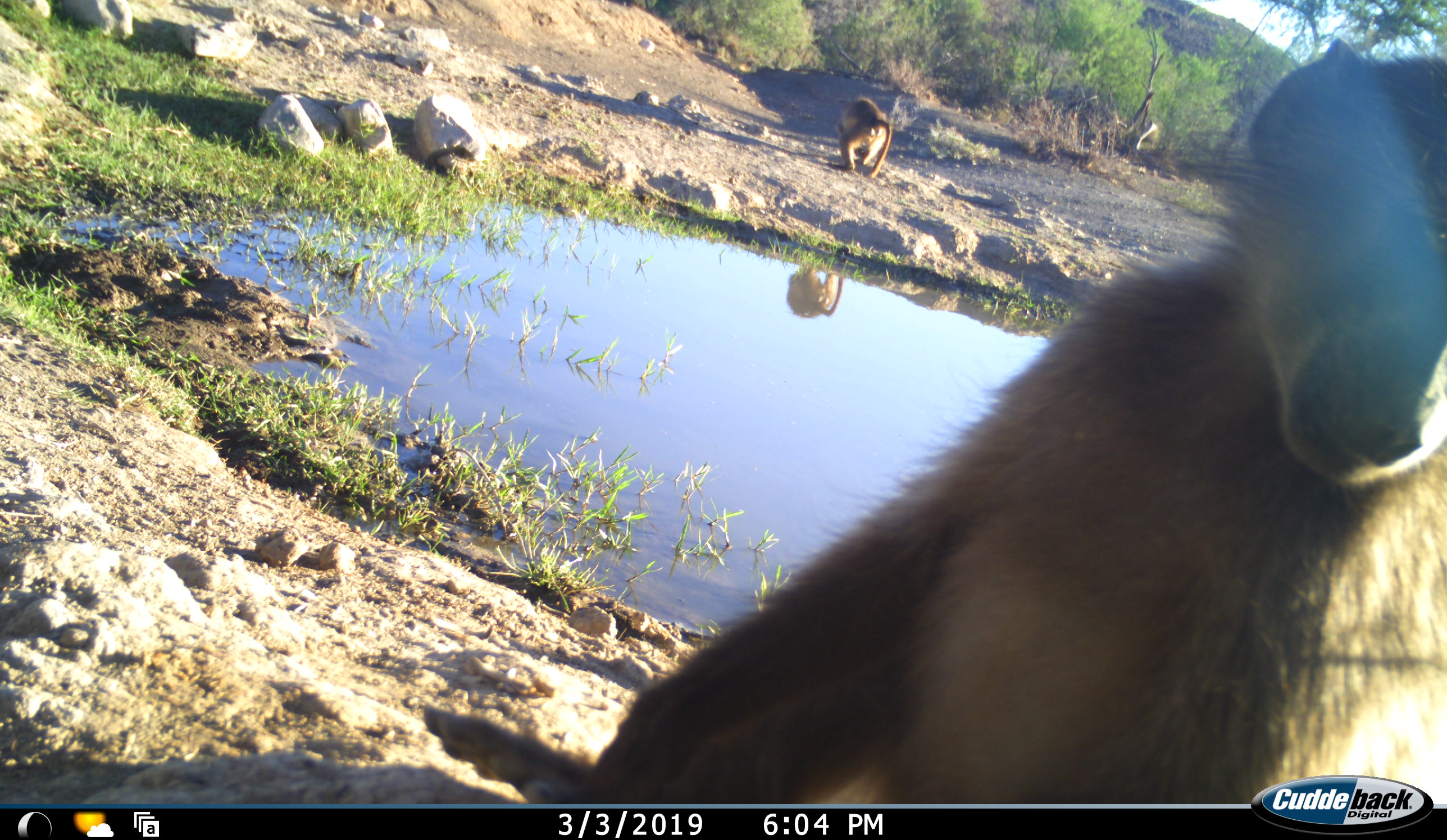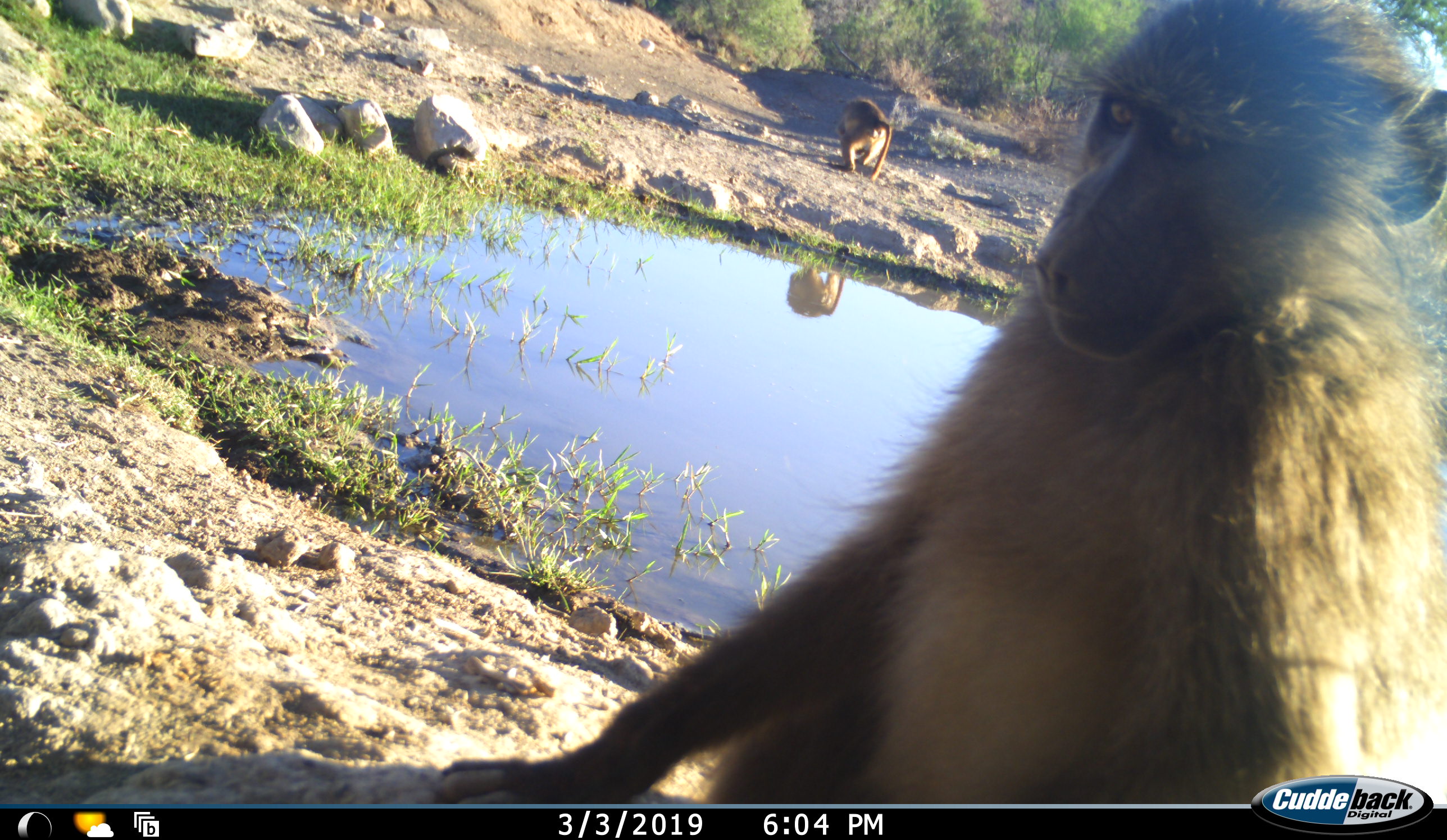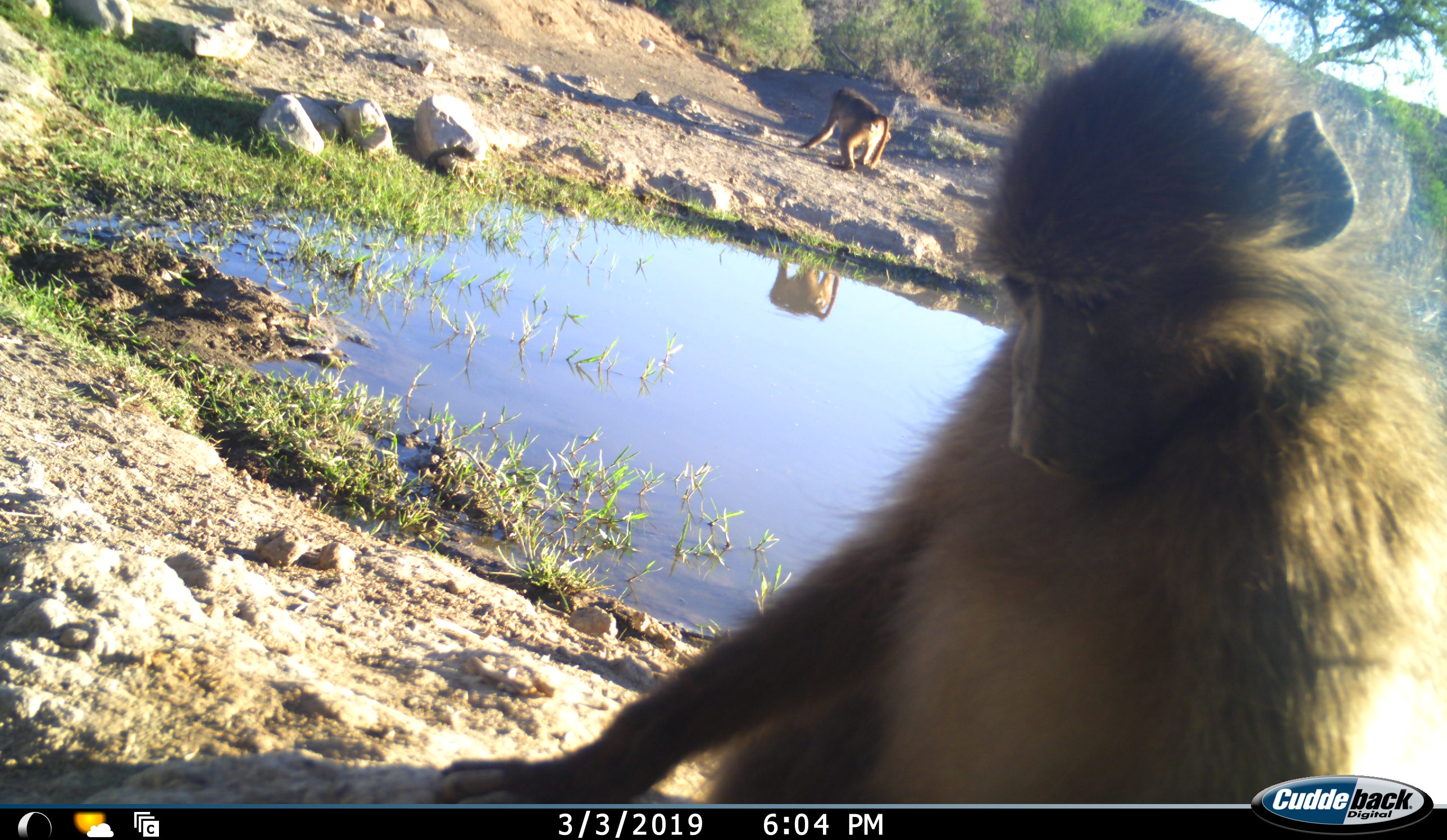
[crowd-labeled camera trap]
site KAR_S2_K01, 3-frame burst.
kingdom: Animalia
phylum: Chordata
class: Mammalia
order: Primates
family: Cercopithecidae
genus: Papio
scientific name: Papio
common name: baboon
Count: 2.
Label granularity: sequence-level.